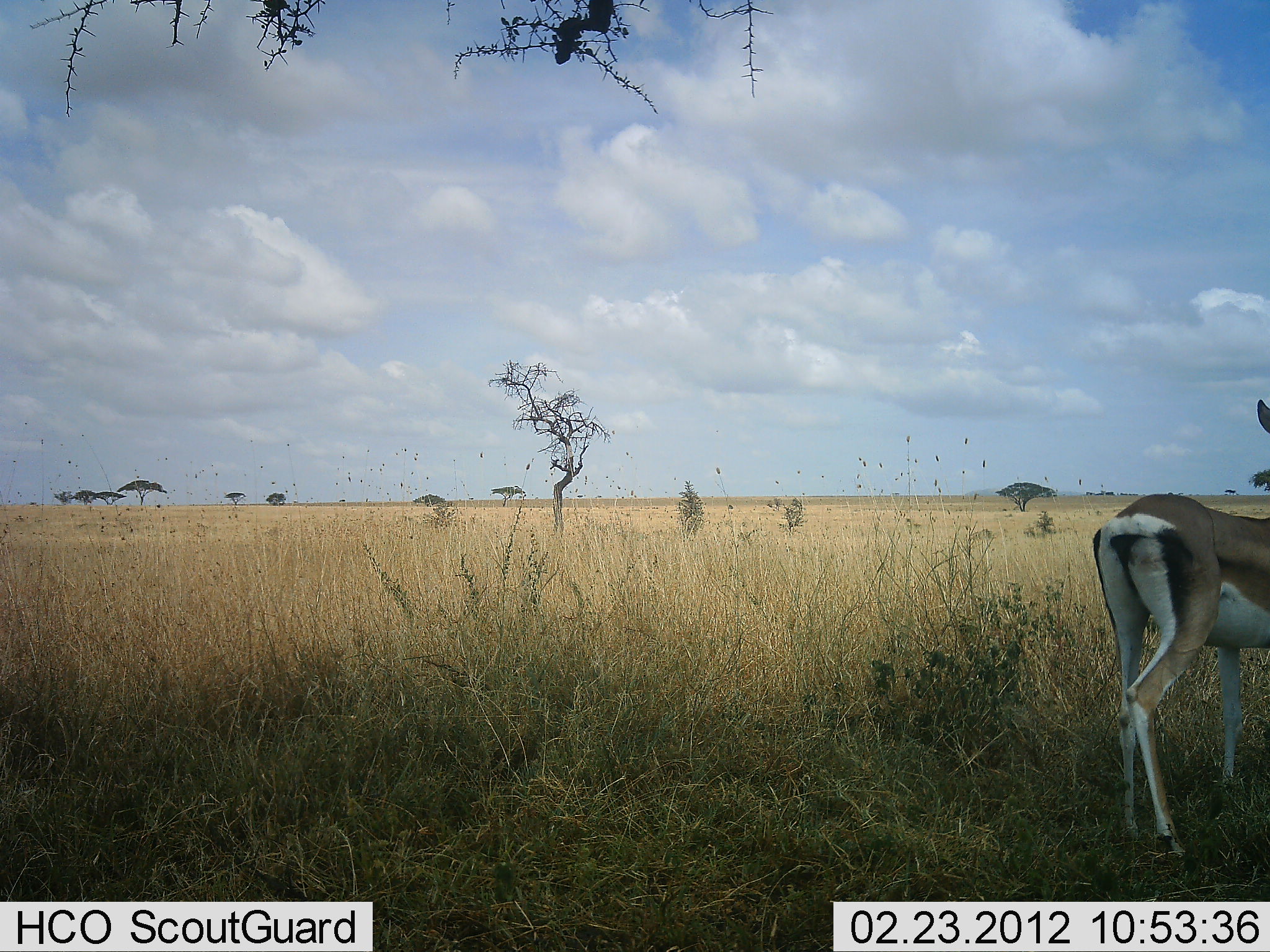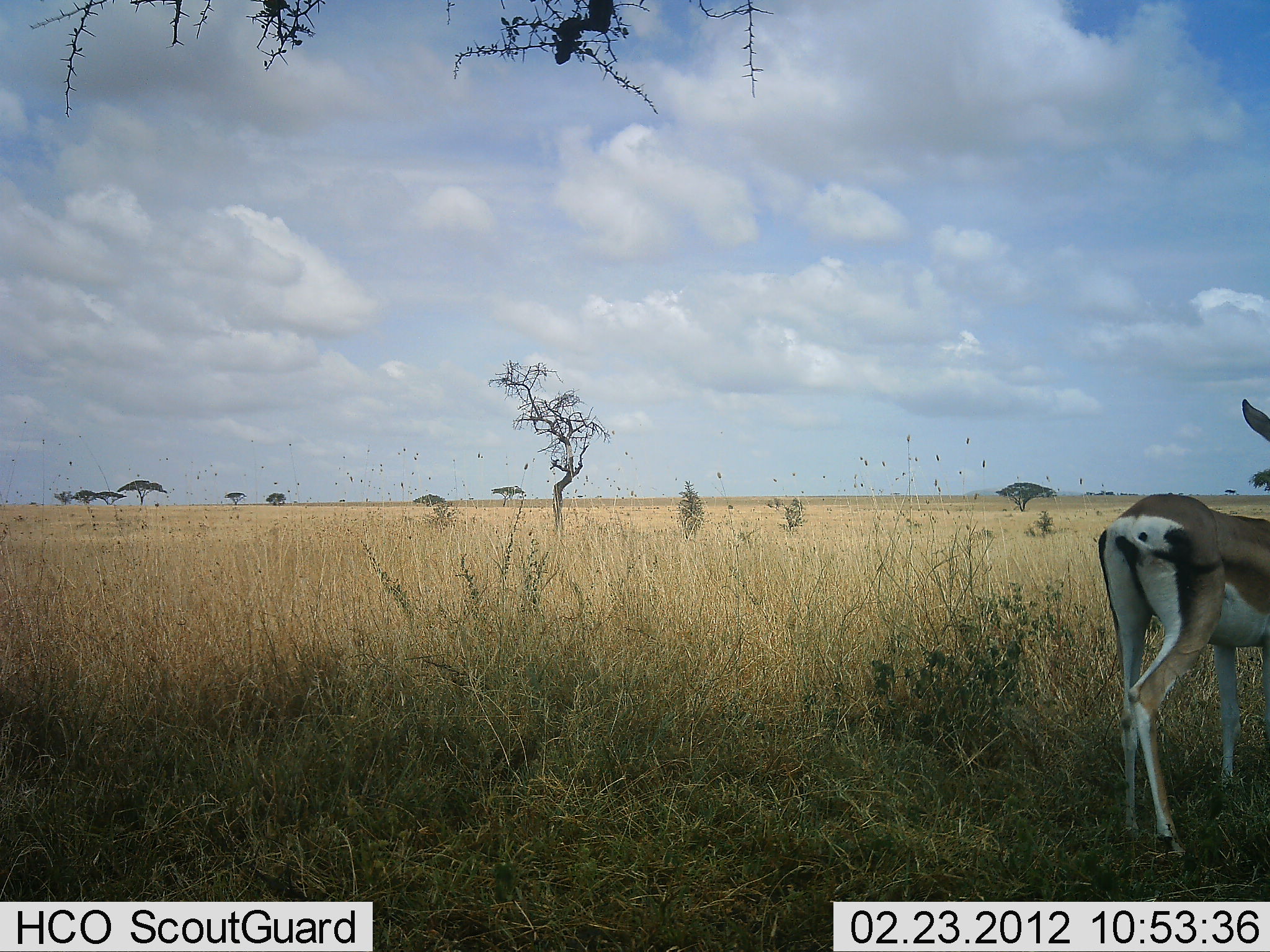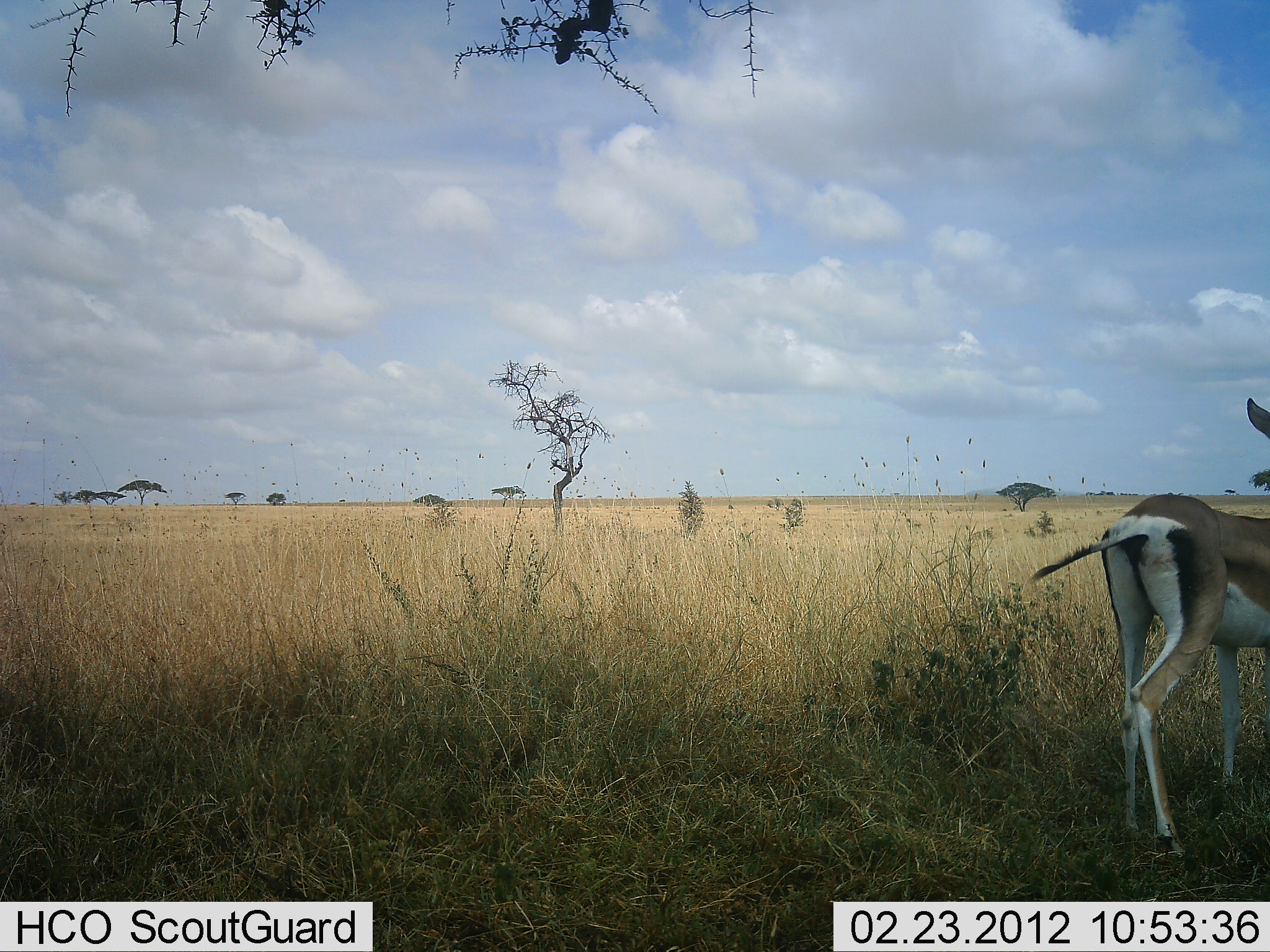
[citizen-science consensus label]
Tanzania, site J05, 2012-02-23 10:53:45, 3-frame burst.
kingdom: Animalia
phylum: Chordata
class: Mammalia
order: Artiodactyla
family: Bovidae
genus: Nanger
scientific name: Nanger granti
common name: grant's gazelle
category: gazellegrants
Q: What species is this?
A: Gazellegrants (grant's gazelle) (Nanger granti).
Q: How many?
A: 1.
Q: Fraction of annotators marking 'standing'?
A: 100%.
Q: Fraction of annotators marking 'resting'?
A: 0%.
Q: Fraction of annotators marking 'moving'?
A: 0%.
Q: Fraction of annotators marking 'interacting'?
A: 0%.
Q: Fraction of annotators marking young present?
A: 0%.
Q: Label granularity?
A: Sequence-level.